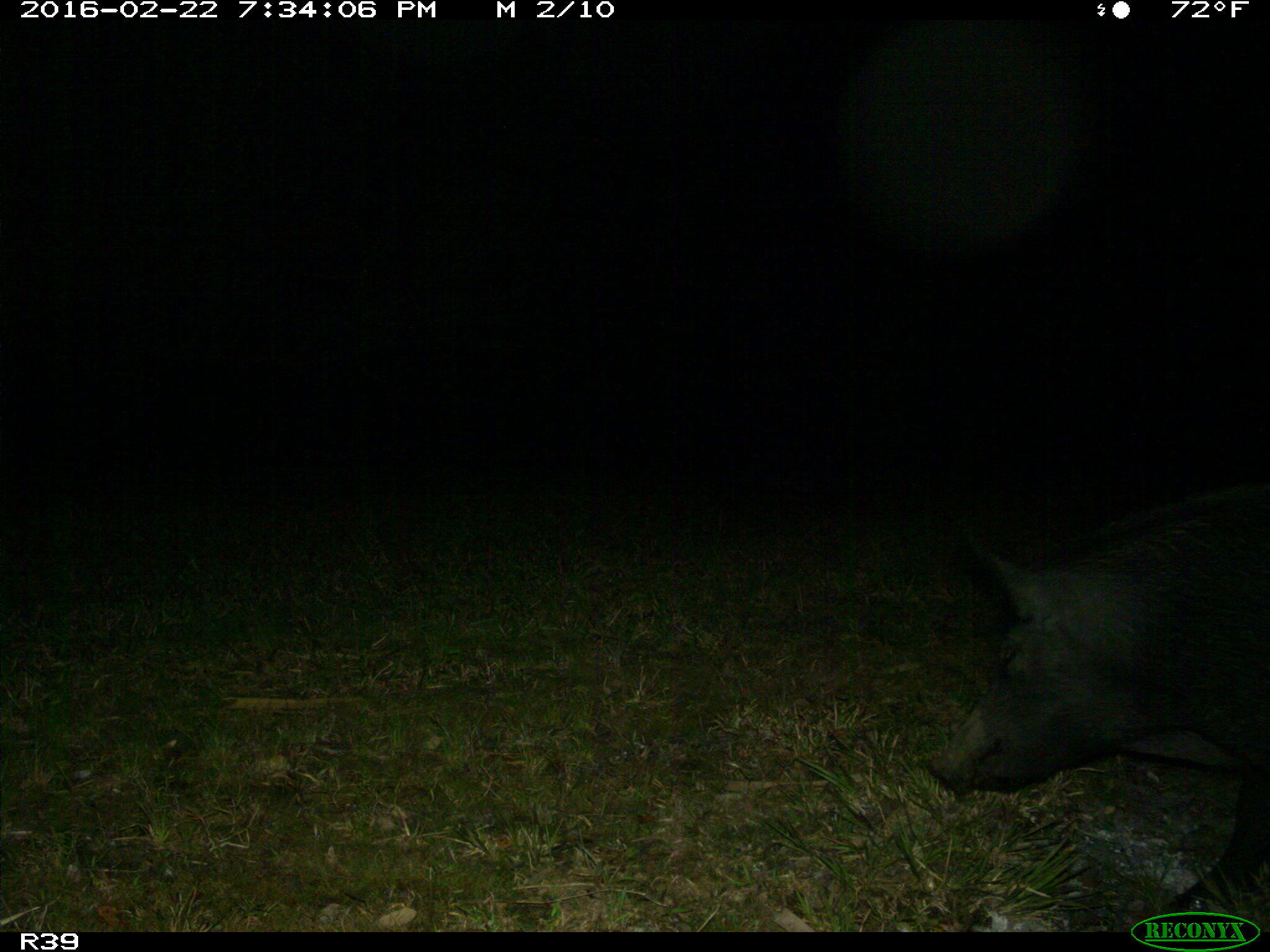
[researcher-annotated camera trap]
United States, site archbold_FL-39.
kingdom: Animalia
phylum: Chordata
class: Mammalia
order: Artiodactyla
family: Suidae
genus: Sus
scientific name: Sus scrofa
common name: wild boar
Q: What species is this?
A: Sus scrofa (wild boar).